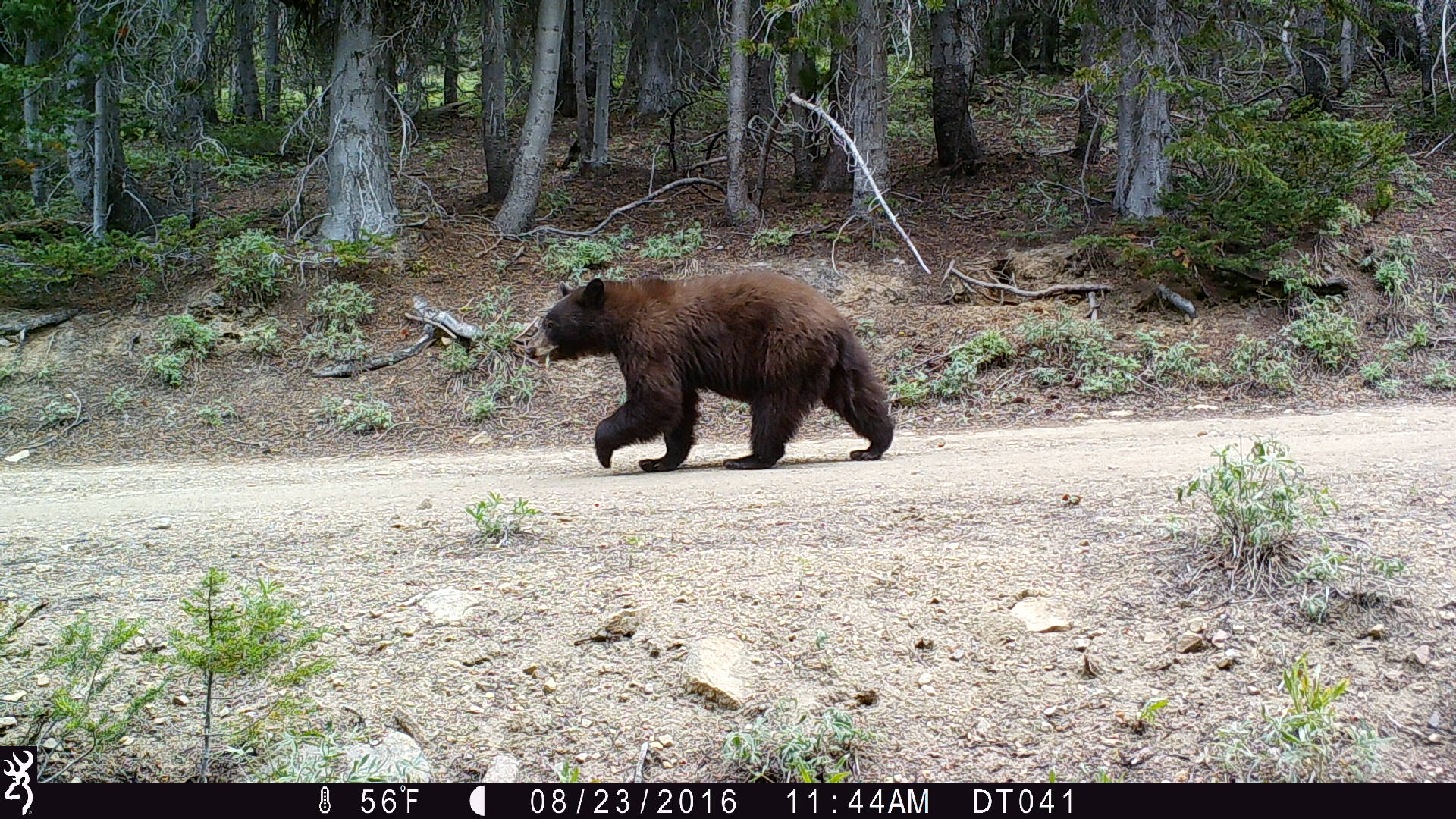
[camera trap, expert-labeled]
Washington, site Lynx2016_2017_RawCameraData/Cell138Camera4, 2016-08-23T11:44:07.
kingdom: Animalia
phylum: Chordata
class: Mammalia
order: Carnivora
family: Ursidae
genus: Ursus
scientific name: Ursus americanus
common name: american black bear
Ursus americanus (american black bear). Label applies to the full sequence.